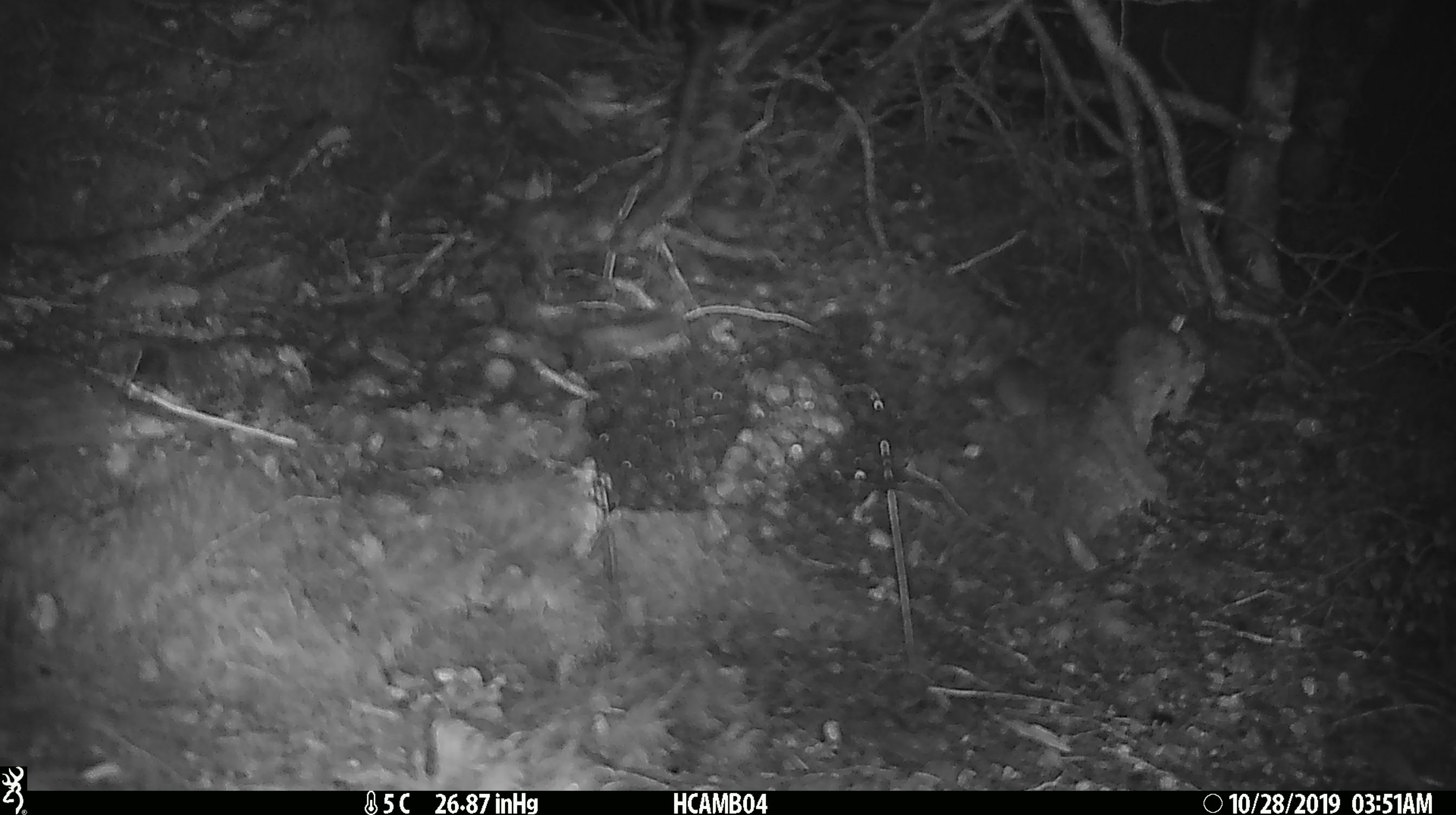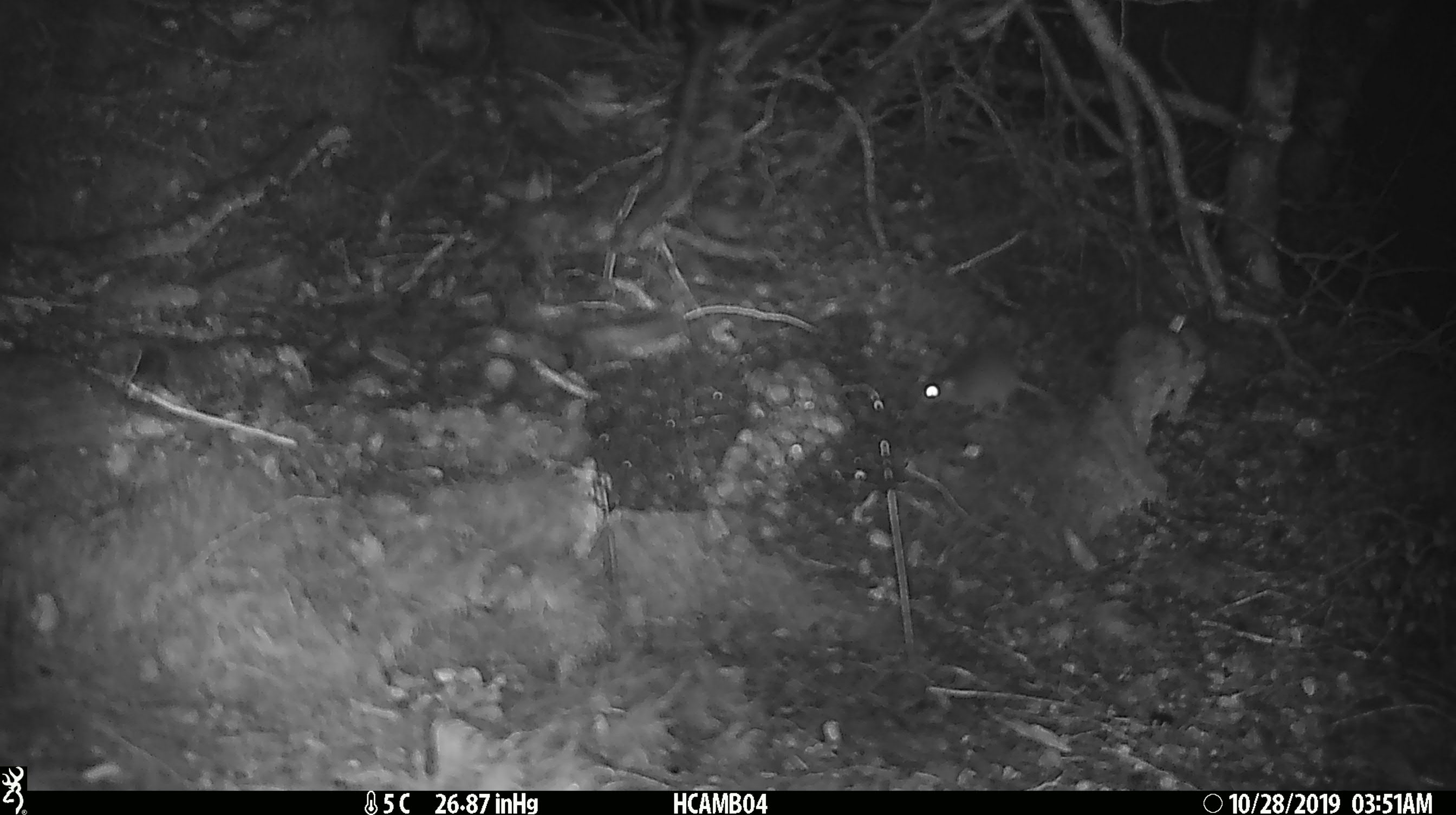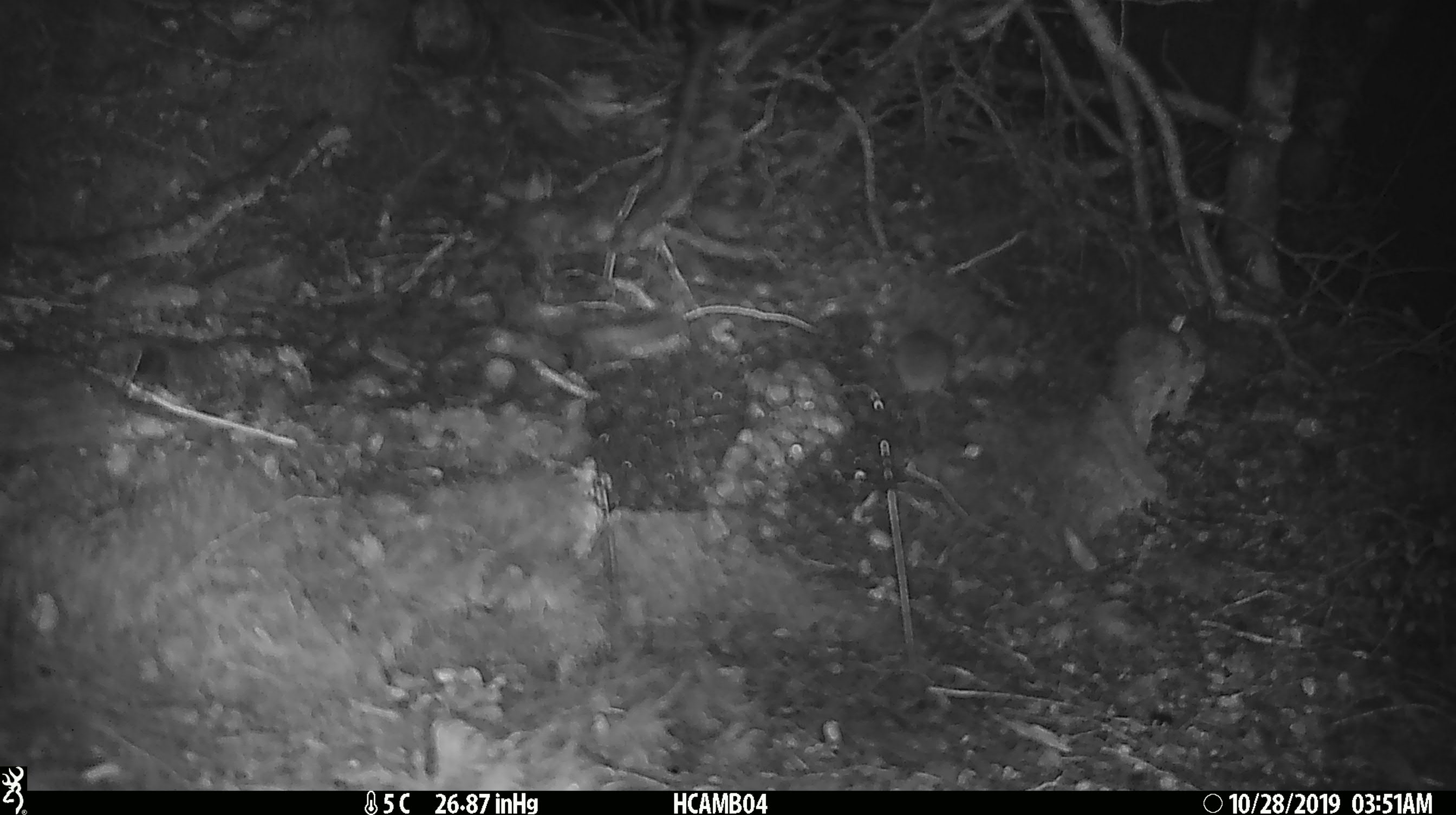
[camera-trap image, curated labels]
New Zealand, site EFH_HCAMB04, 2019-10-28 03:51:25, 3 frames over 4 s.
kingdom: Animalia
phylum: Chordata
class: Mammalia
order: Rodentia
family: Muridae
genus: Mus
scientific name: Mus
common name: mouse